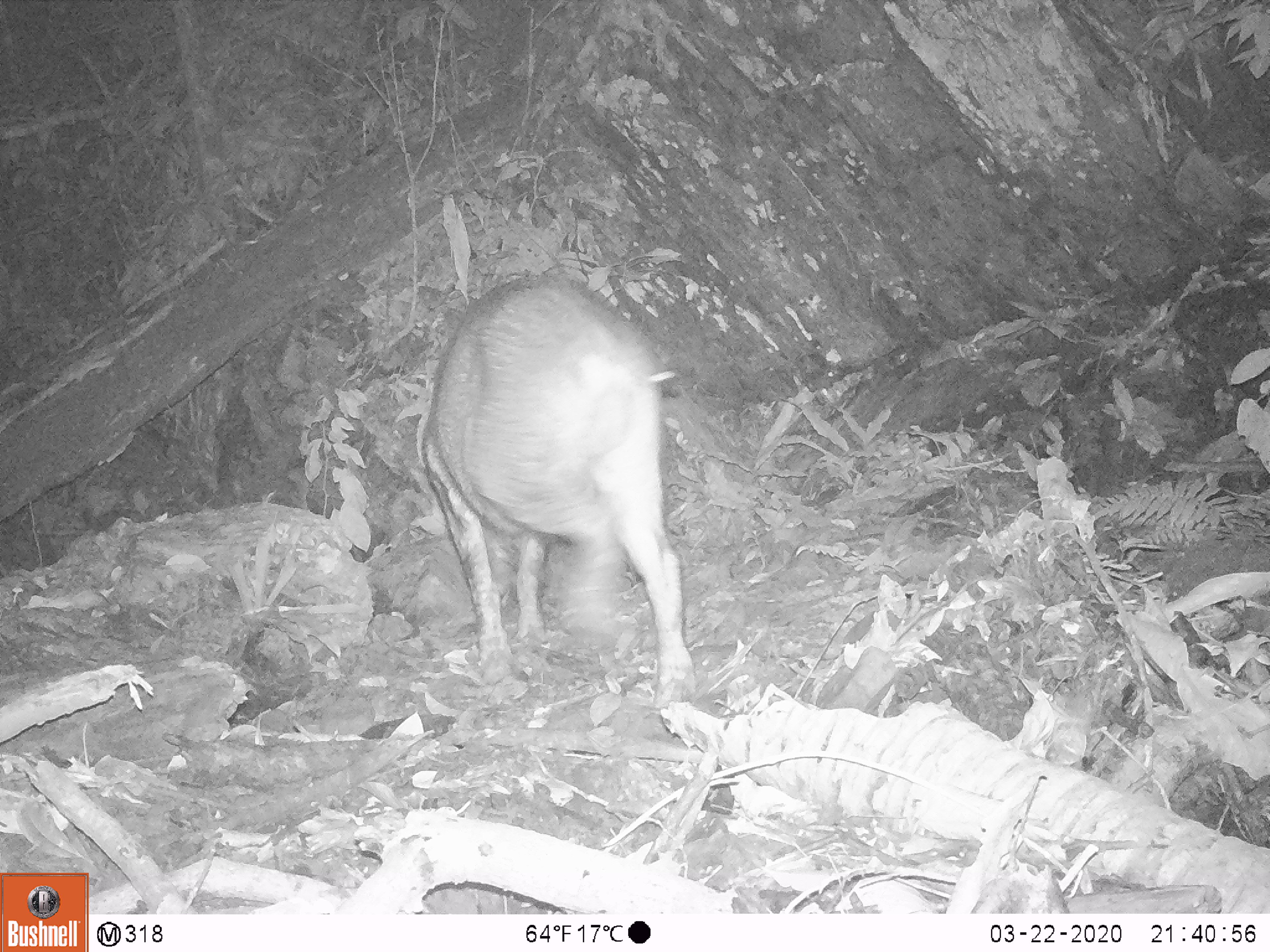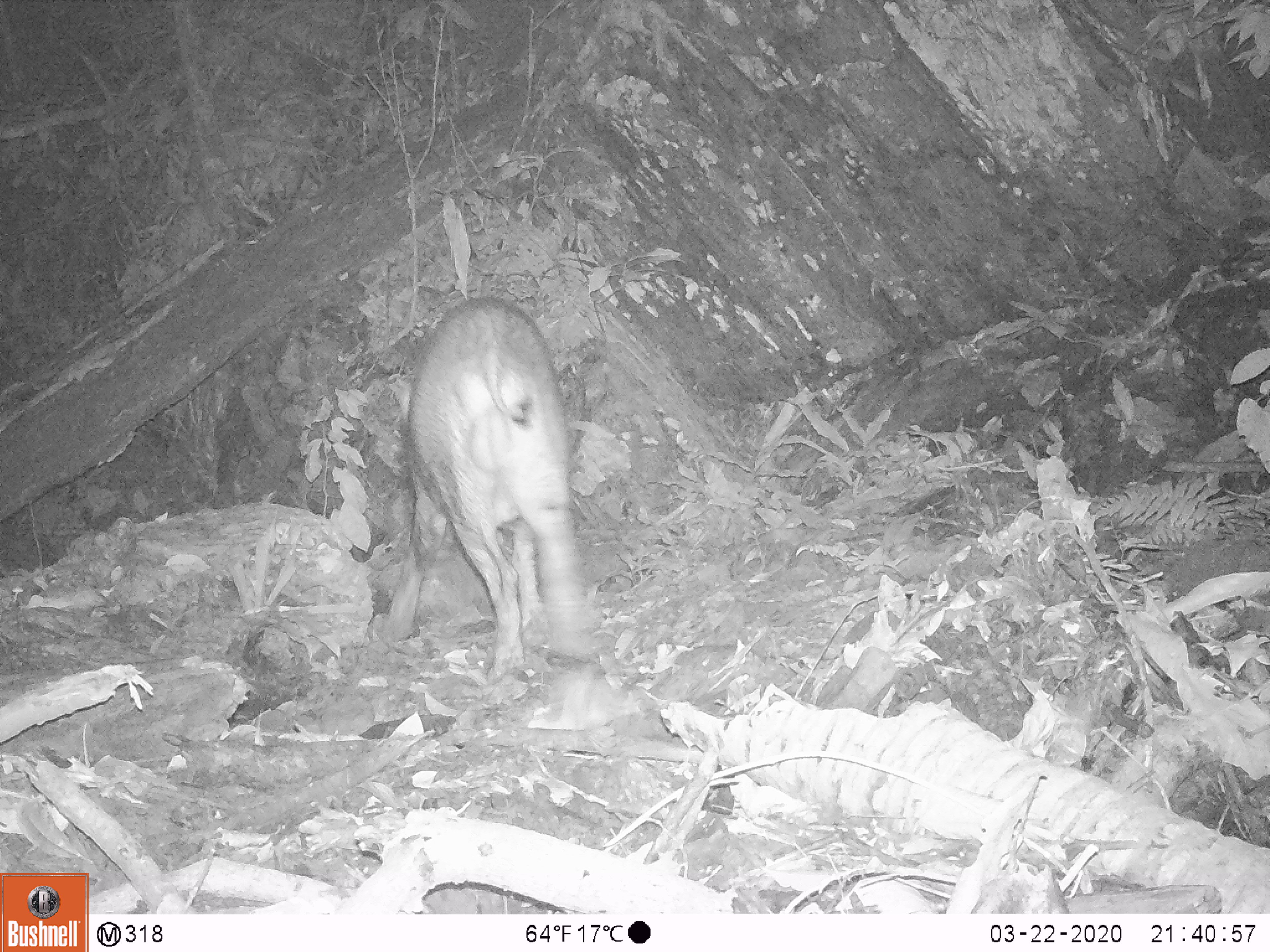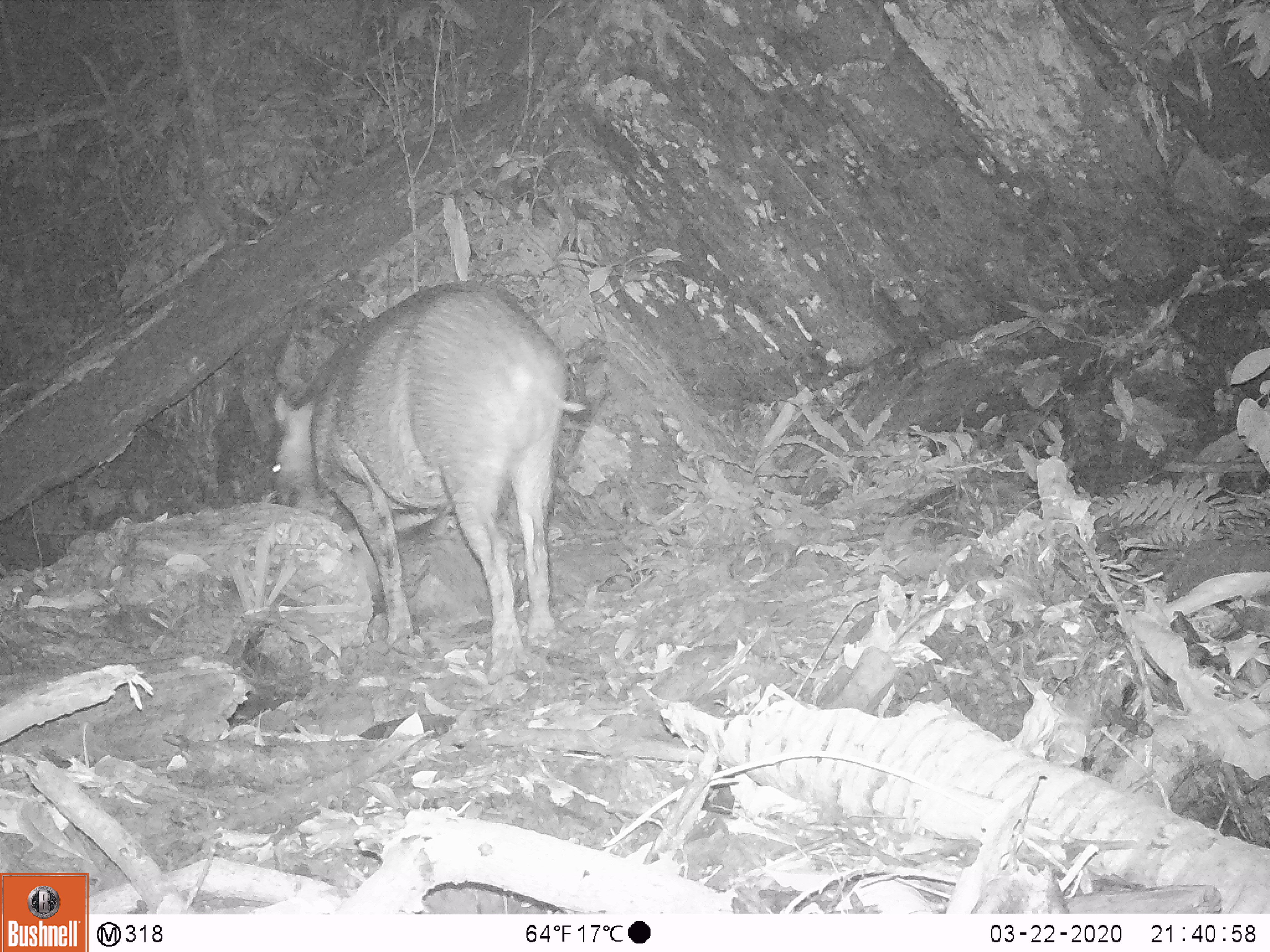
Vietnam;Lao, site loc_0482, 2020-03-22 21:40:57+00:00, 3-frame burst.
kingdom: Animalia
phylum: Chordata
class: Mammalia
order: Artiodactyla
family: Suidae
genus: Sus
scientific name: Sus scrofa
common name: eurasian wild pig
Eurasian wild pig (Sus scrofa). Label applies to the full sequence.